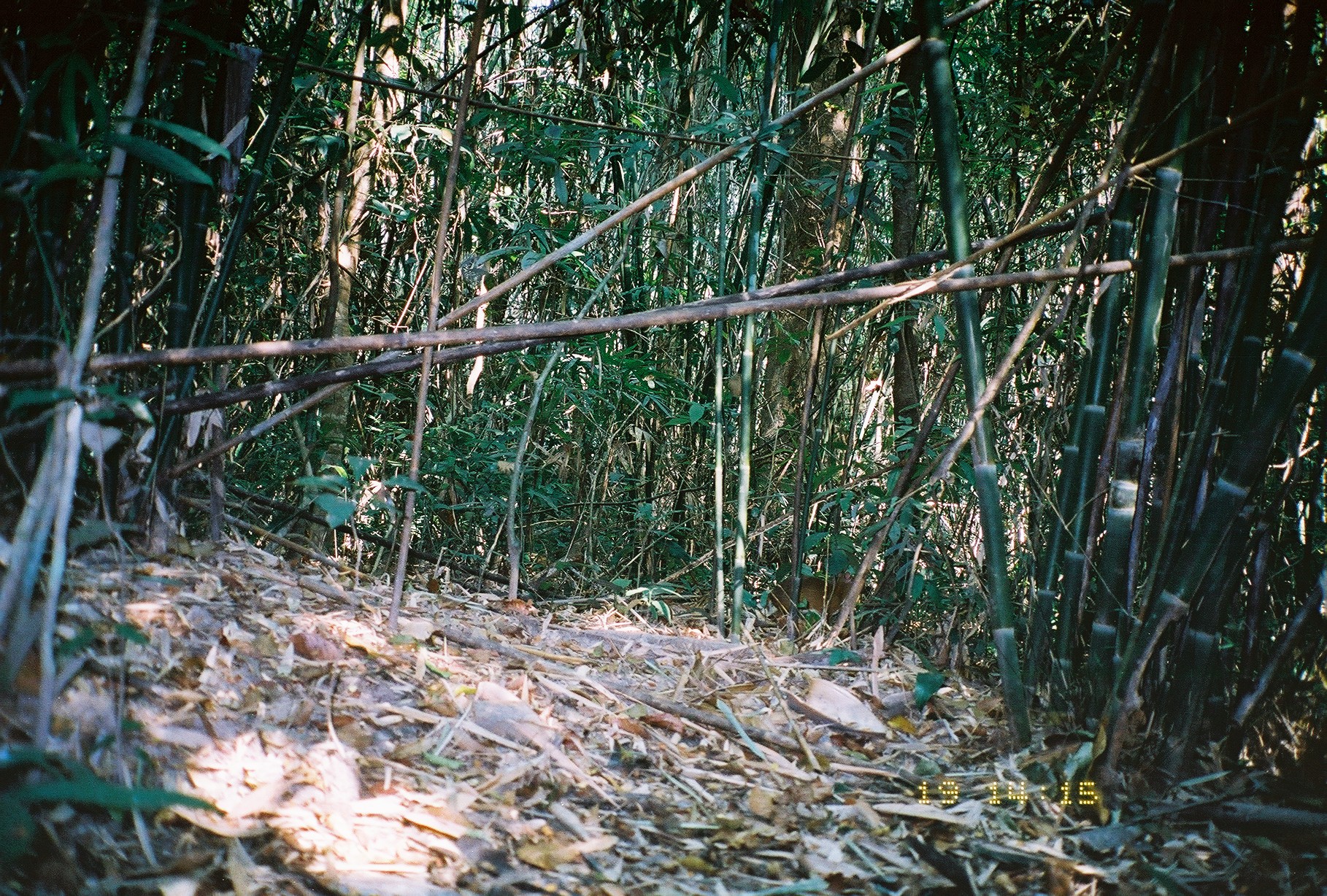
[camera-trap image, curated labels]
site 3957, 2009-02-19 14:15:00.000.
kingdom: Animalia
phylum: Chordata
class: Mammalia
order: Artiodactyla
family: Tragulidae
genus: Tragulus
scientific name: Tragulus kanchil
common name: lesser oriental chevrotain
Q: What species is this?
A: Tragulus kanchil (lesser oriental chevrotain).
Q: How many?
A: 1.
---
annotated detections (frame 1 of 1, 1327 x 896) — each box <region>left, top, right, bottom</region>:
tragulus kanchil: <region>762, 569, 863, 644</region>